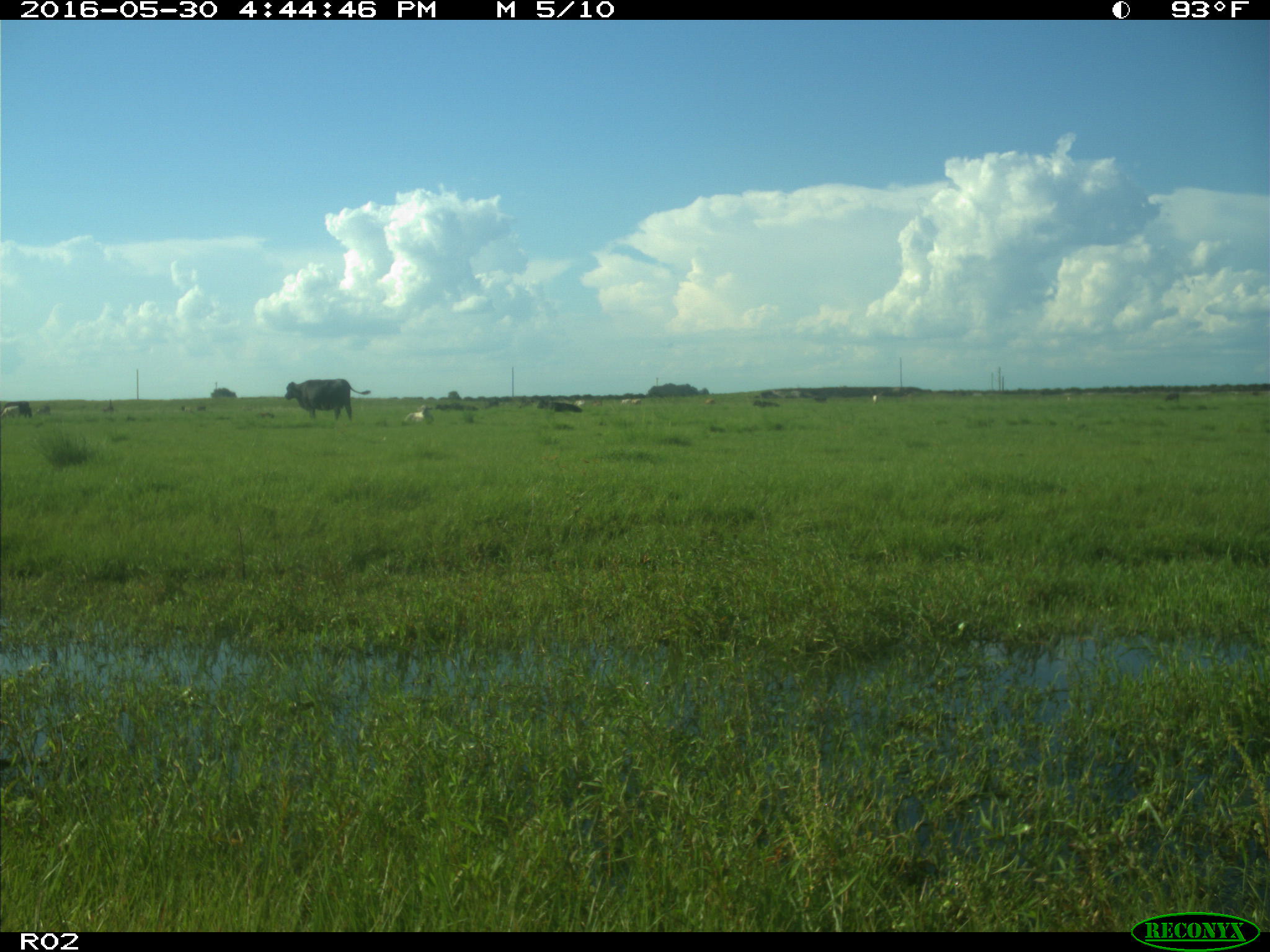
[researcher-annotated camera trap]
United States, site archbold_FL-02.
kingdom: Animalia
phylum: Chordata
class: Mammalia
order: Artiodactyla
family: Bovidae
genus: Bos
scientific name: Bos taurus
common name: domestic cow